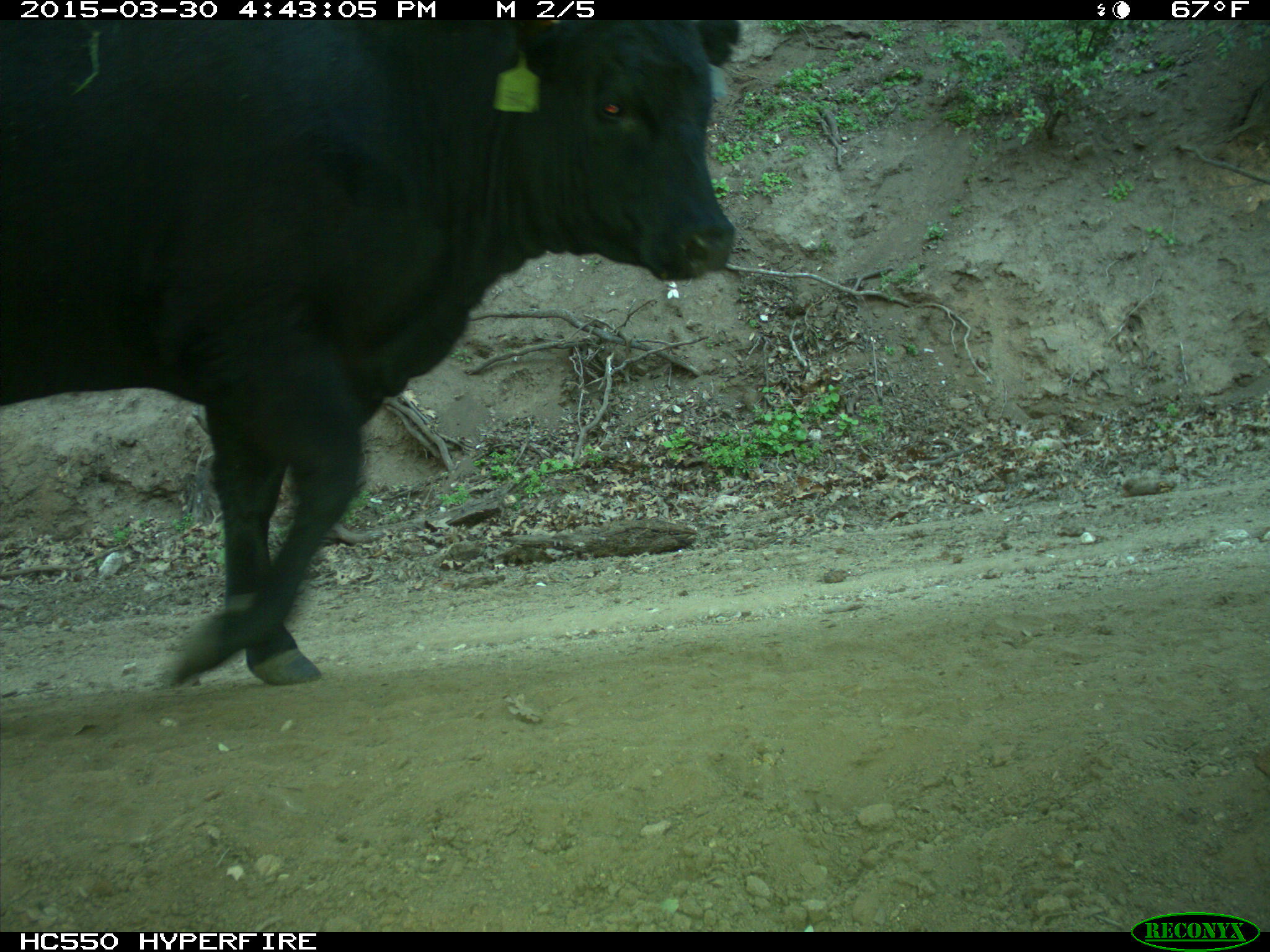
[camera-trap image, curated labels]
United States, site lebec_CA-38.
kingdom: Animalia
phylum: Chordata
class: Mammalia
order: Artiodactyla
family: Bovidae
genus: Bos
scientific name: Bos taurus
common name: domestic cow